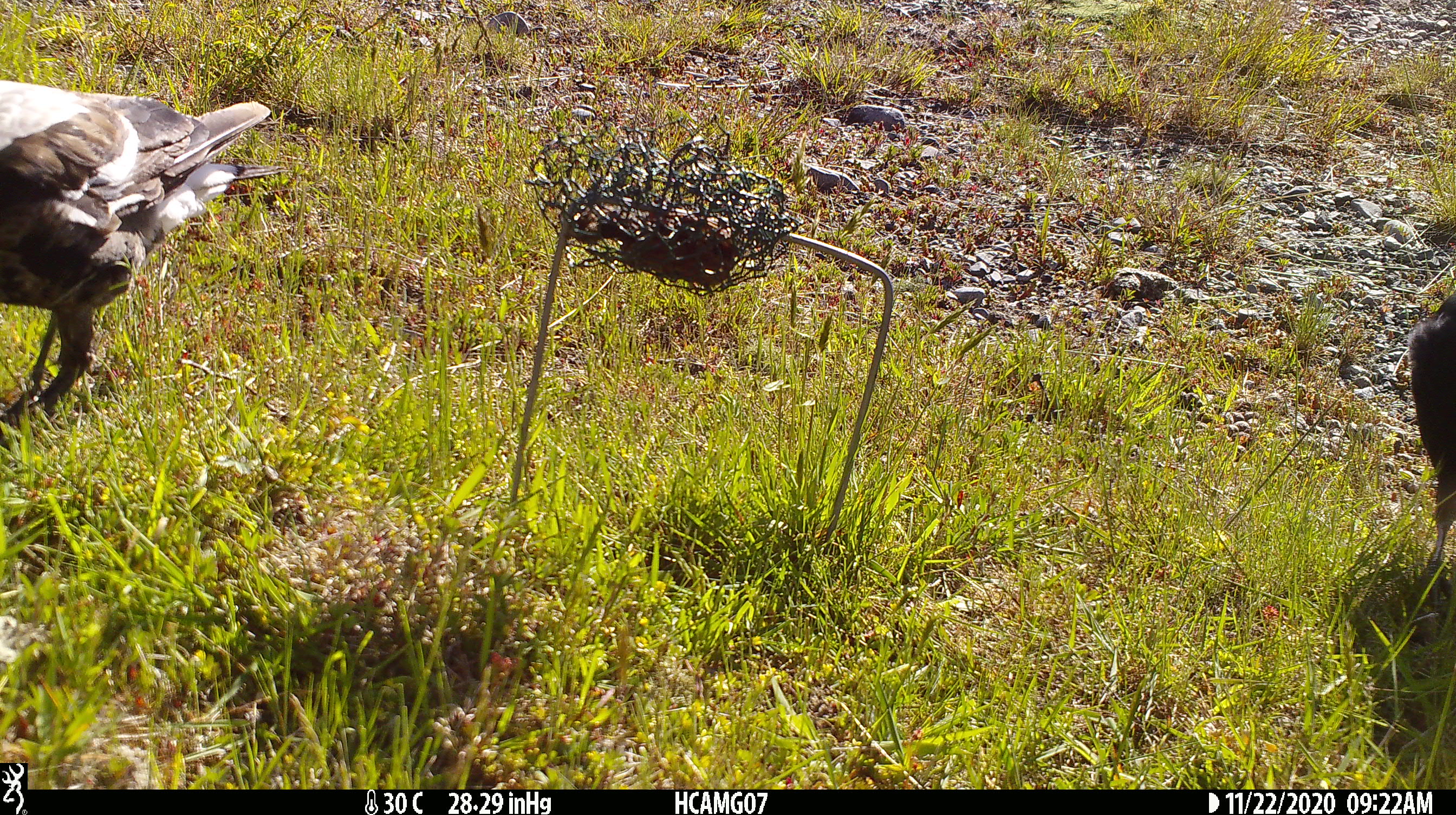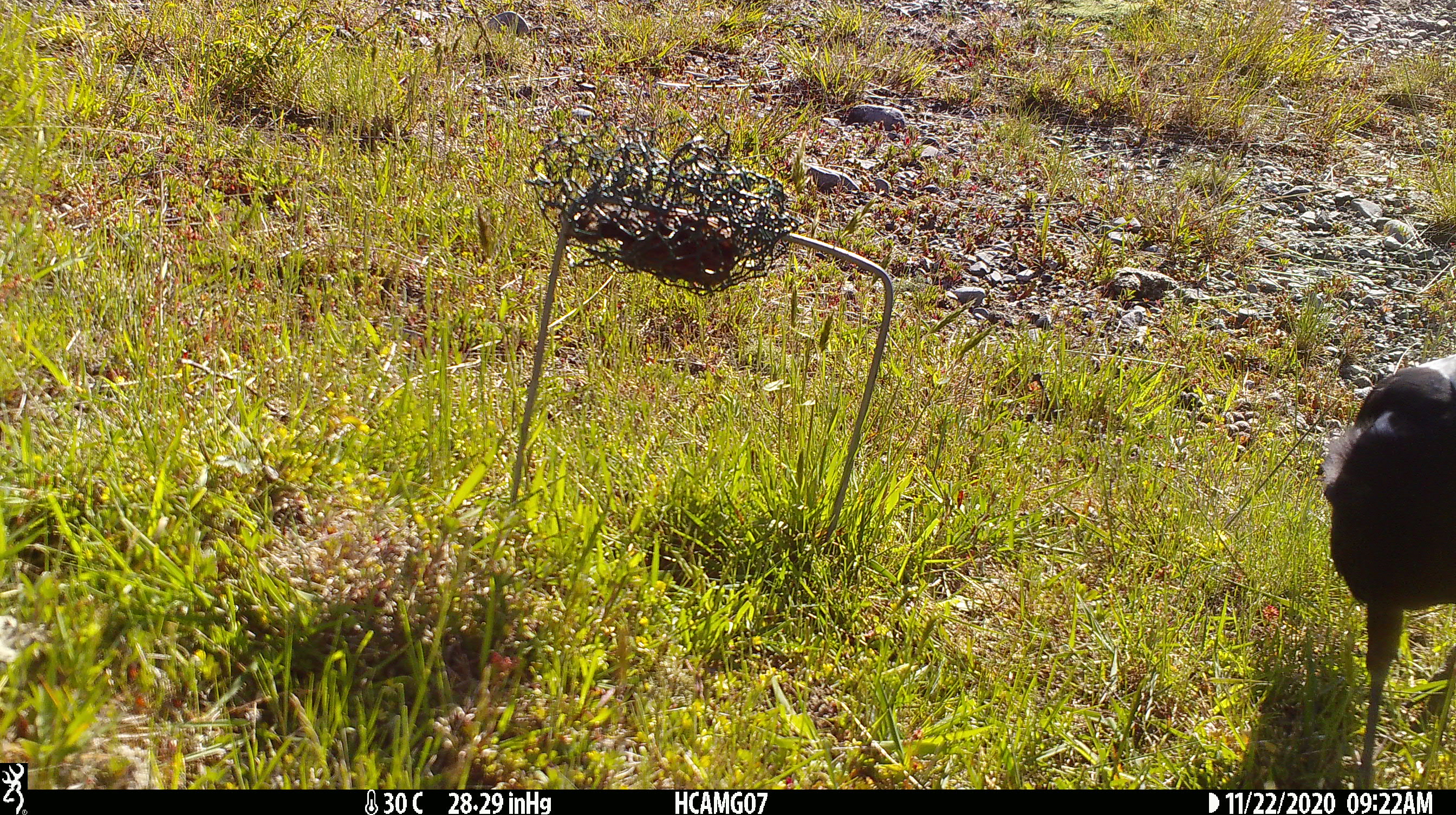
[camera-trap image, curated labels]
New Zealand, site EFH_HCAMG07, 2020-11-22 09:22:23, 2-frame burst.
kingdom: Animalia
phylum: Chordata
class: Aves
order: Passeriformes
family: Artamidae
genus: Gymnorhina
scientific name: Gymnorhina tibicen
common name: australian magpie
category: magpie